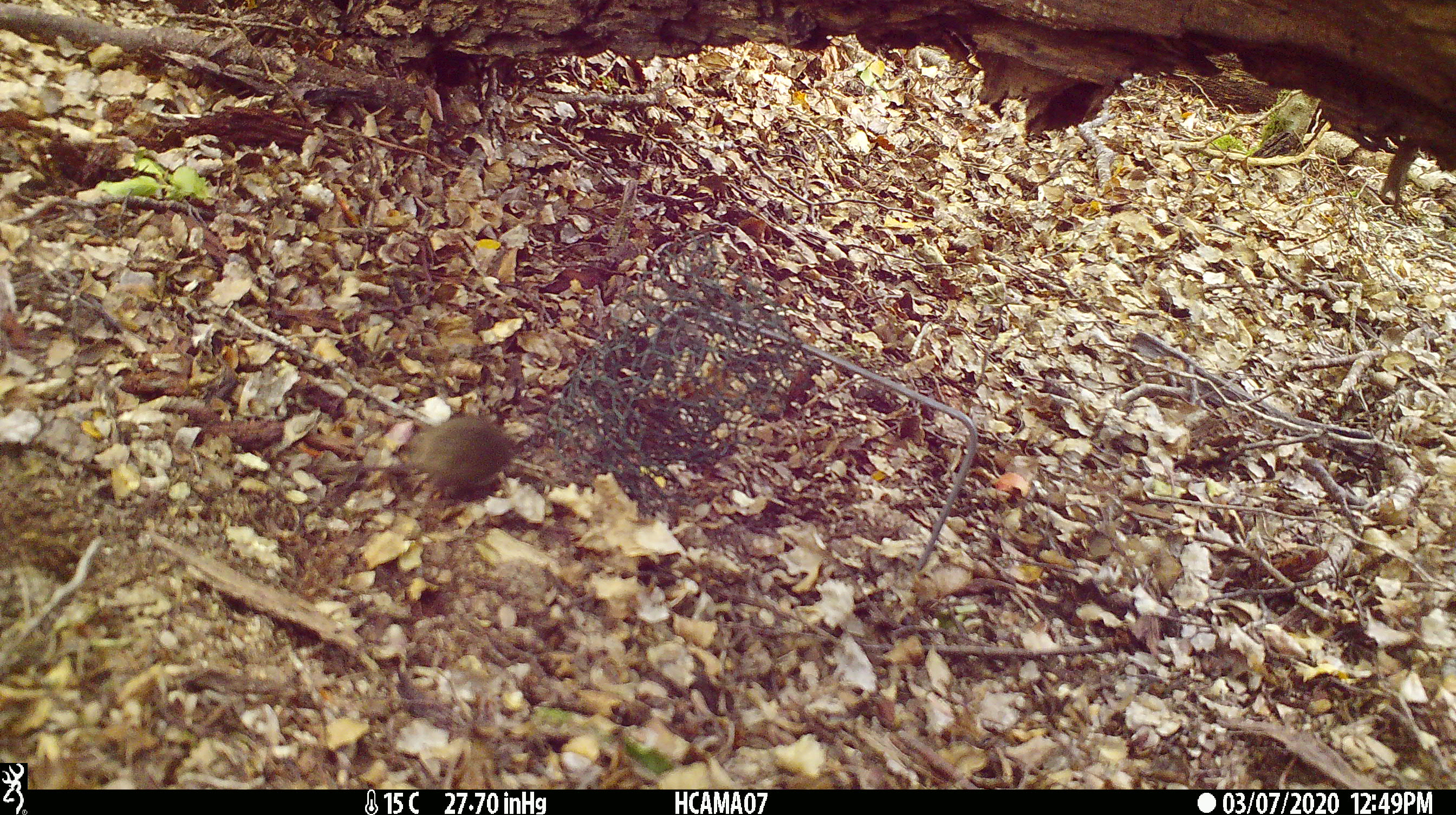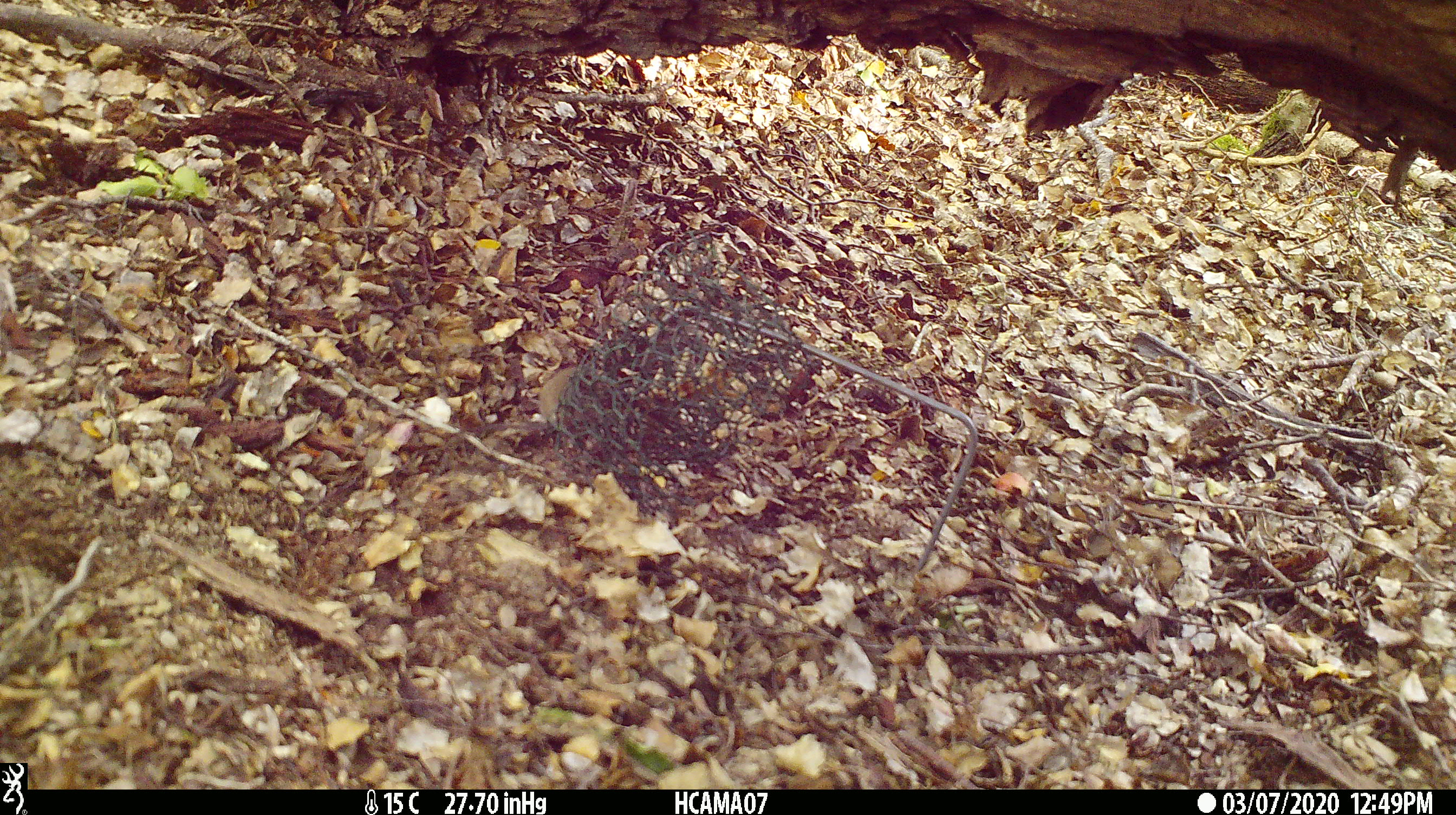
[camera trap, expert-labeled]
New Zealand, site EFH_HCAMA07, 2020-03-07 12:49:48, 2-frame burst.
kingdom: Animalia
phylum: Chordata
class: Mammalia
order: Rodentia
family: Muridae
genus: Mus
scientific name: Mus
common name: mouse